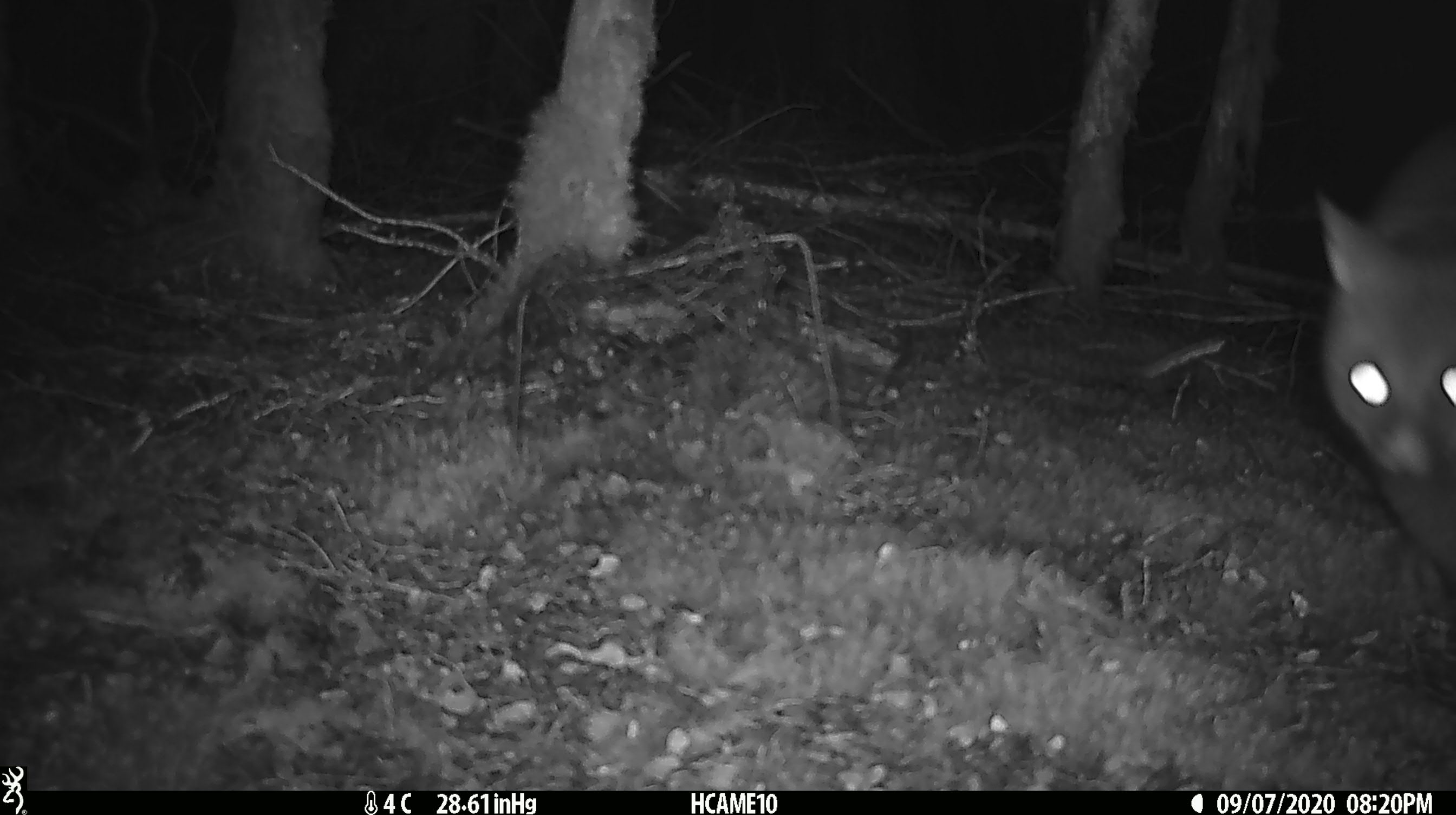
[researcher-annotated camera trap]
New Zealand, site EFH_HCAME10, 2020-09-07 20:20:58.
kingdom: Animalia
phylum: Chordata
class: Mammalia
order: Carnivora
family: Felidae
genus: Felis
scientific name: Felis catus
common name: domestic cat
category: cat